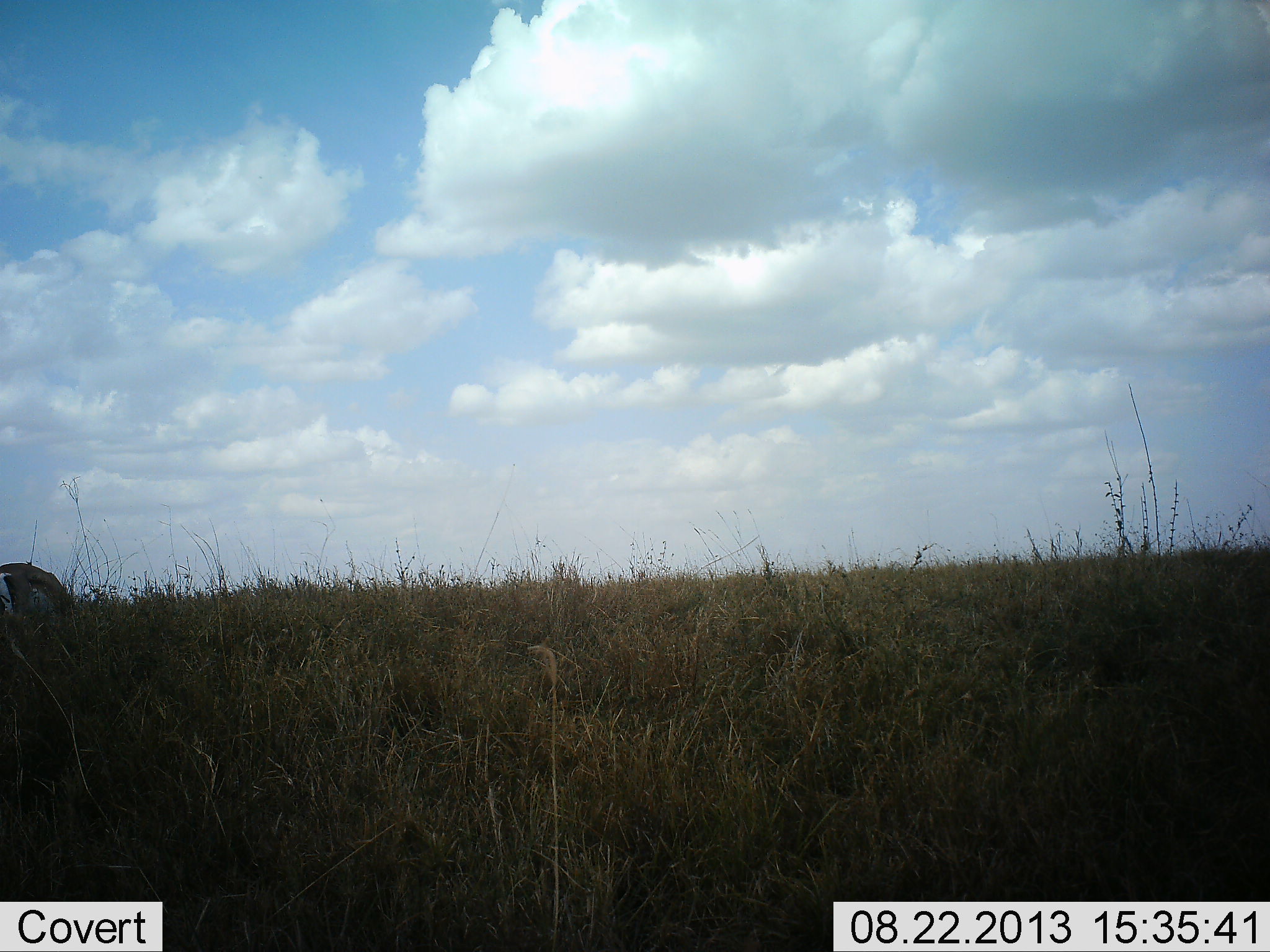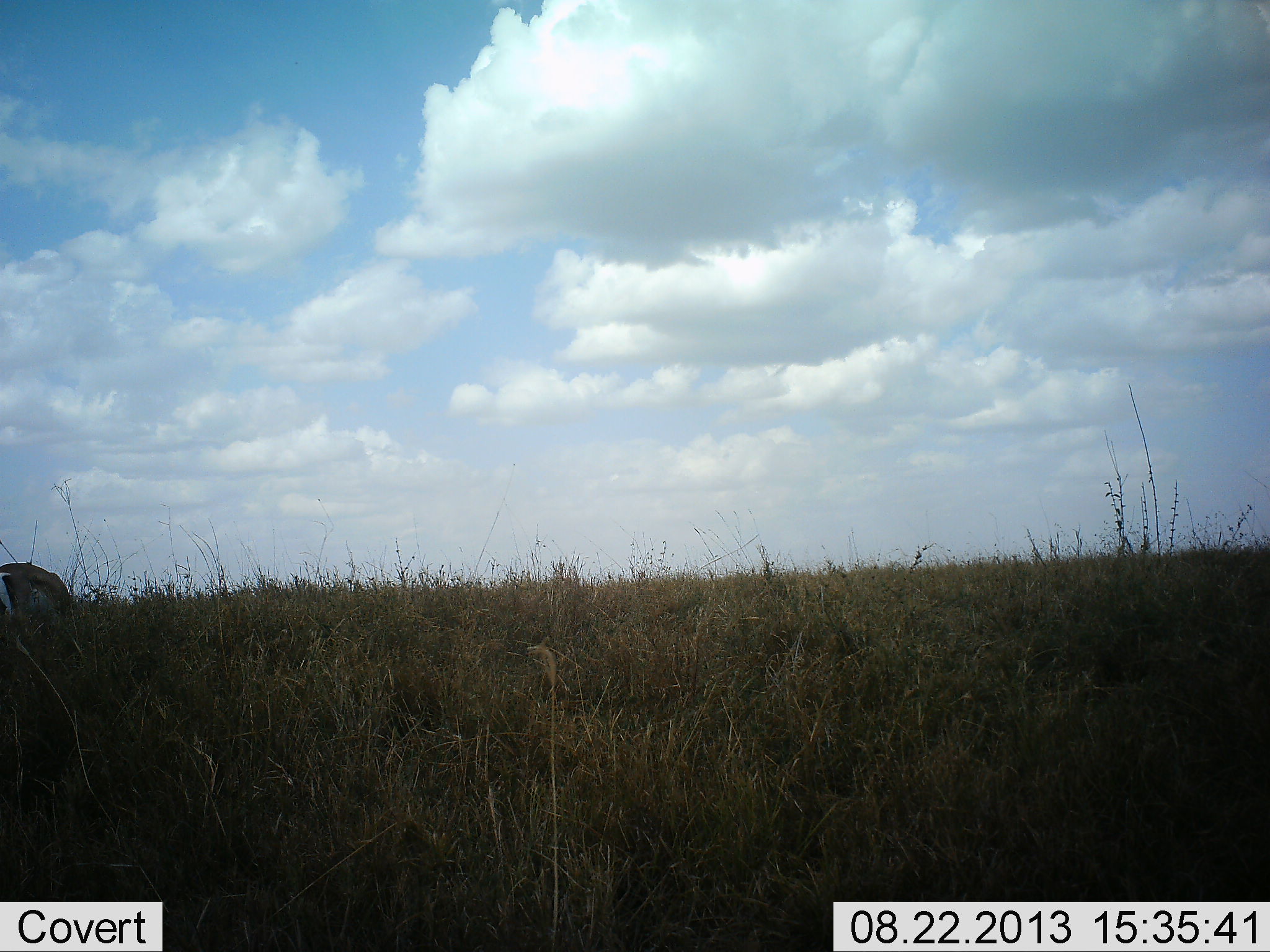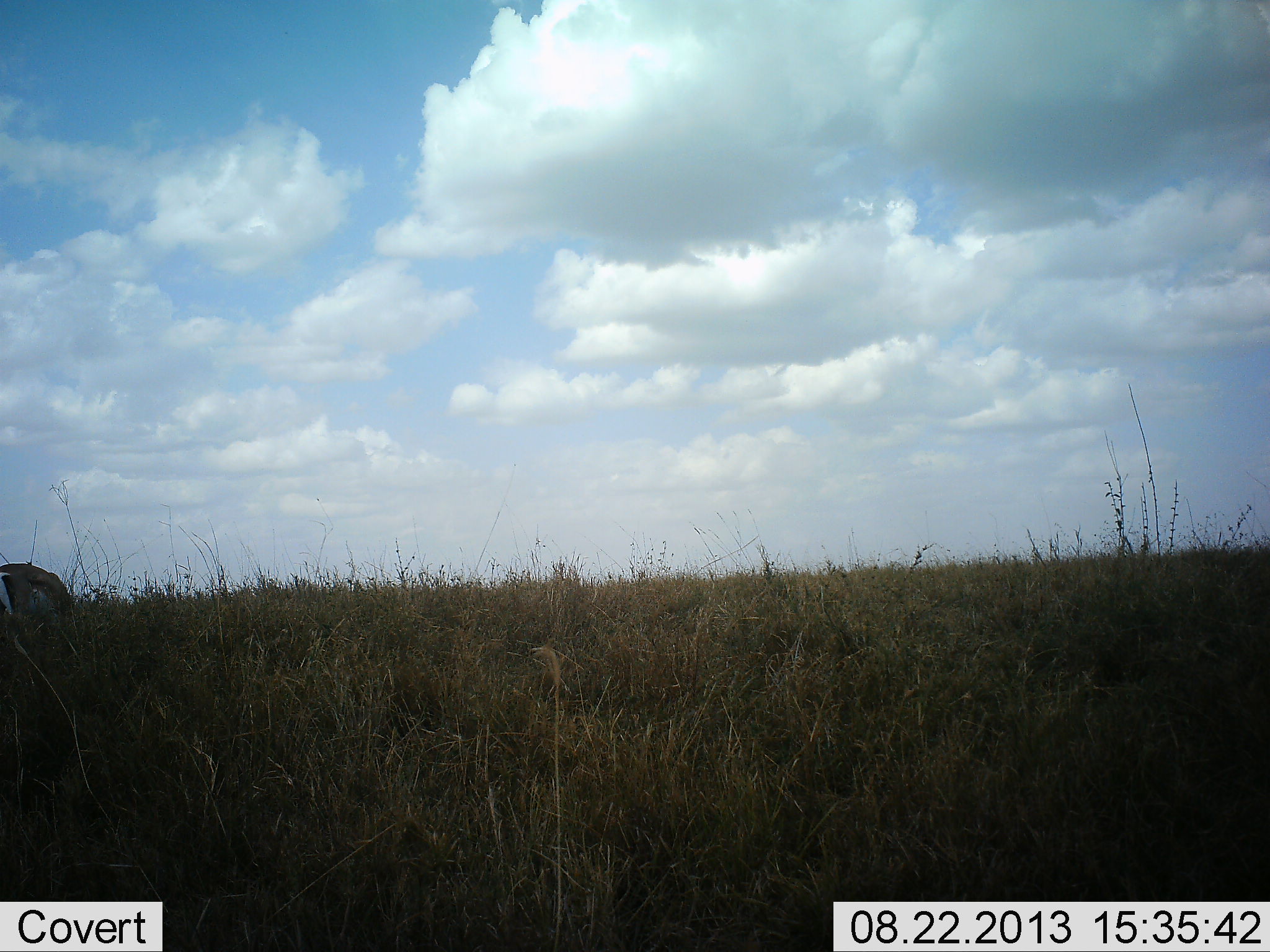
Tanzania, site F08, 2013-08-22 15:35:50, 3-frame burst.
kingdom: Animalia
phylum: Chordata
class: Mammalia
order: Artiodactyla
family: Bovidae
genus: Eudorcas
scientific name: Eudorcas thomsonii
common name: thomson's gazelle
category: gazellethomsons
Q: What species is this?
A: Gazellethomsons (thomson's gazelle) (Eudorcas thomsonii).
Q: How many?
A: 1.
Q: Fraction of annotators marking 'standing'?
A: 33%.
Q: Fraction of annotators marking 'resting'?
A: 0%.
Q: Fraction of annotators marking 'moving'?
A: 0%.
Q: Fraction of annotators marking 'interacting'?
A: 0%.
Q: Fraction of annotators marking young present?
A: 0%.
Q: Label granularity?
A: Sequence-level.